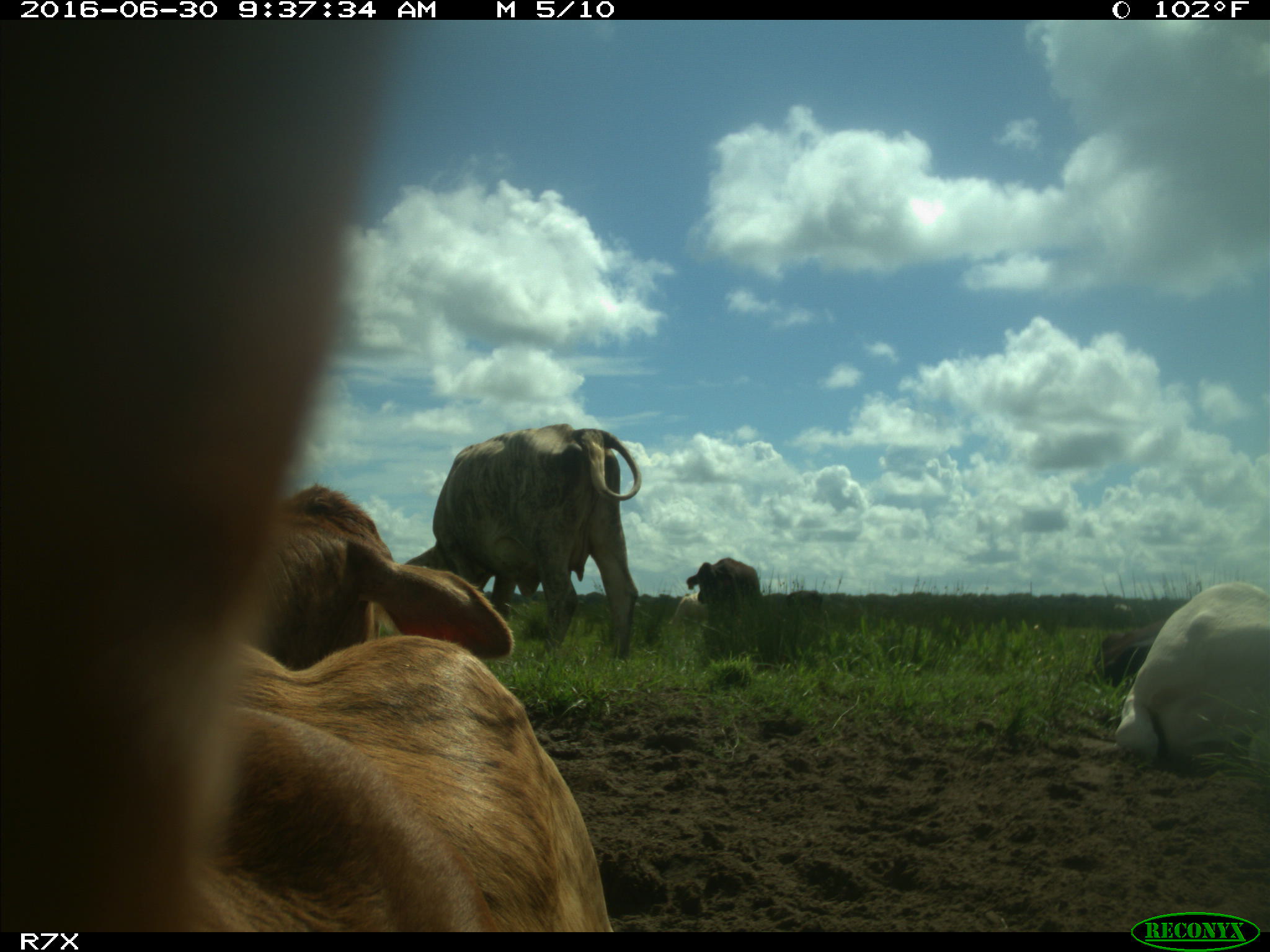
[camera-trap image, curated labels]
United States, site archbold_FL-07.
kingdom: Animalia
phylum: Chordata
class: Mammalia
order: Artiodactyla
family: Bovidae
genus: Bos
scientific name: Bos taurus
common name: domestic cow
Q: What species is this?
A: Bos taurus (domestic cow).